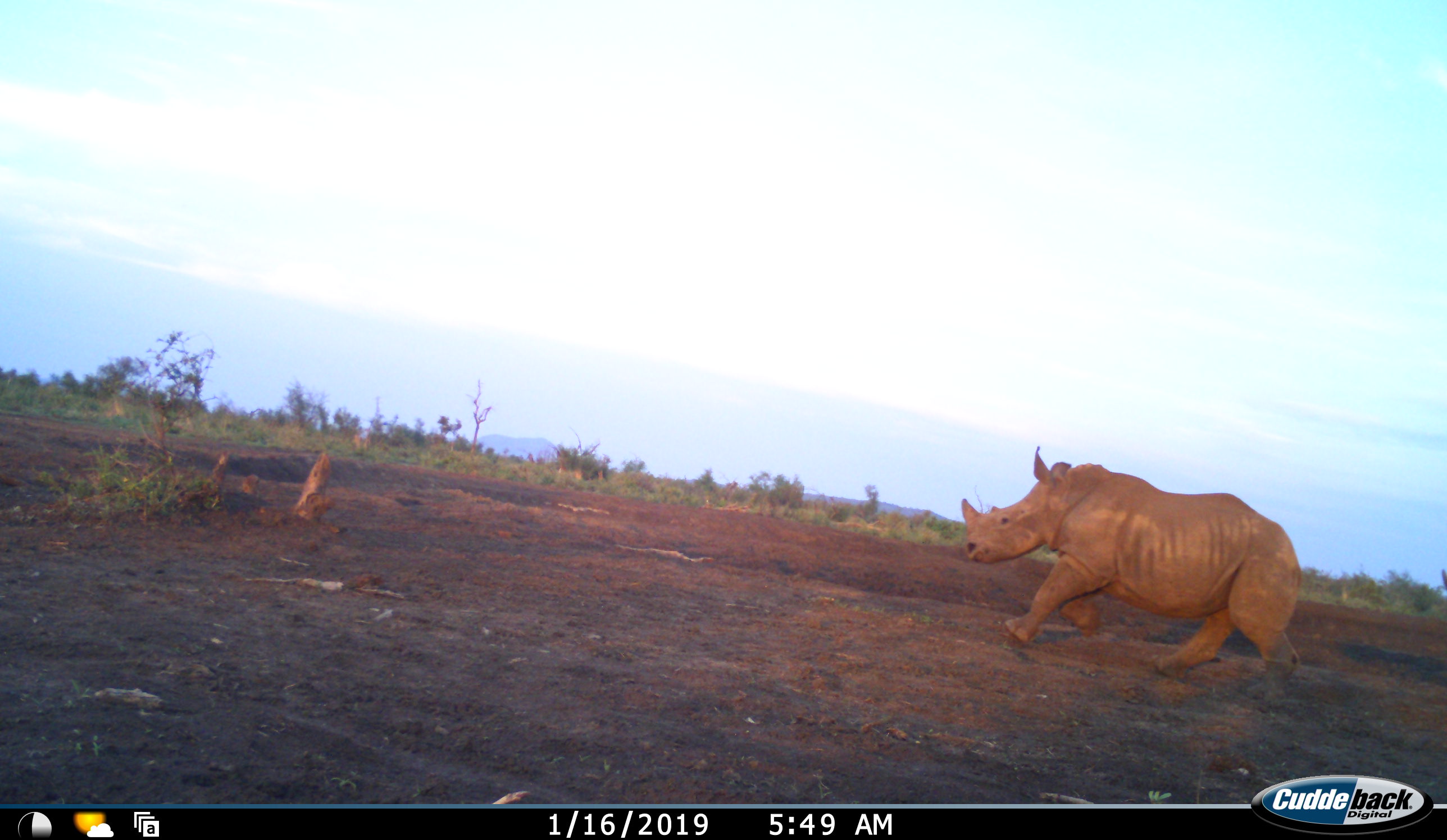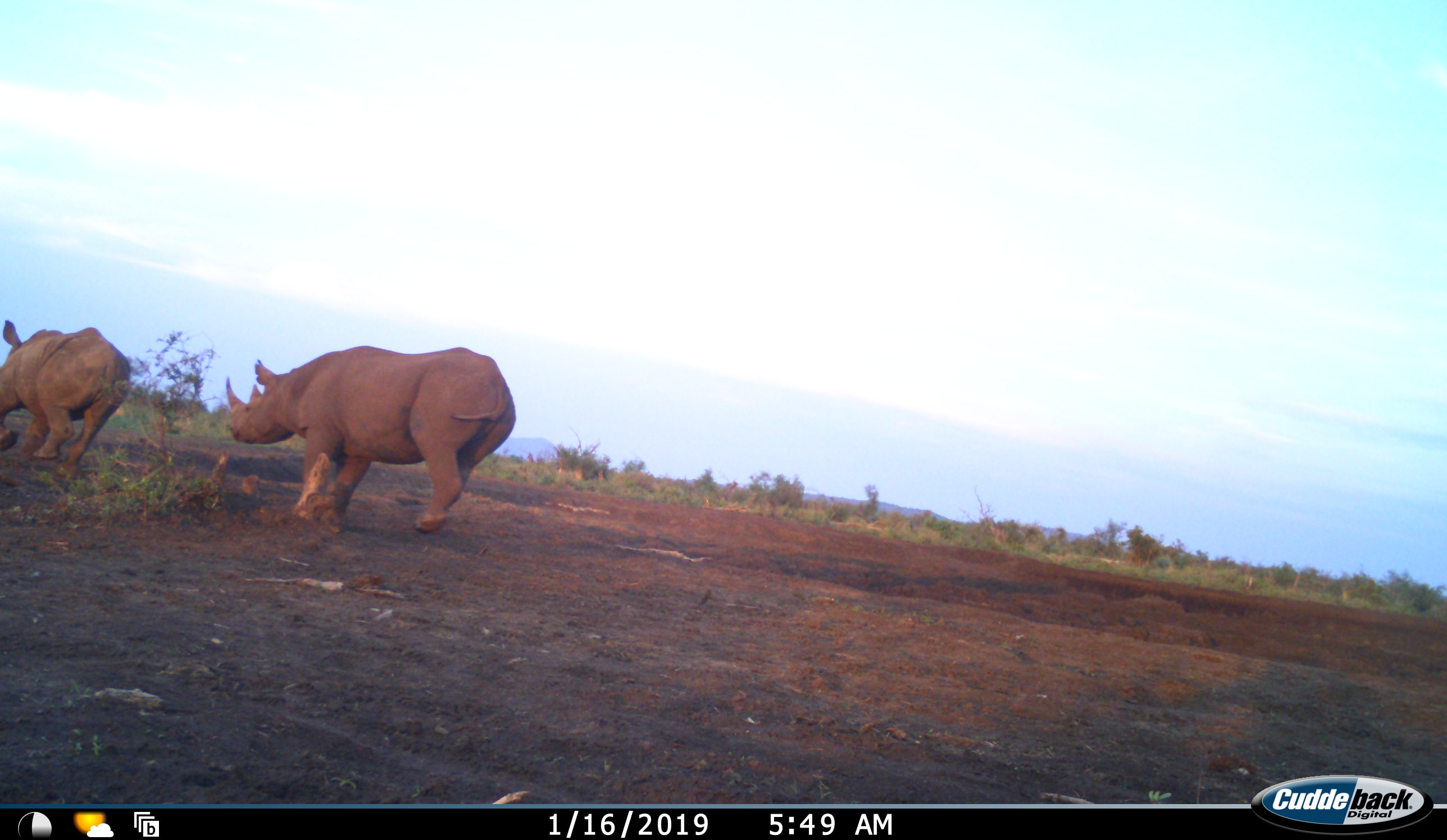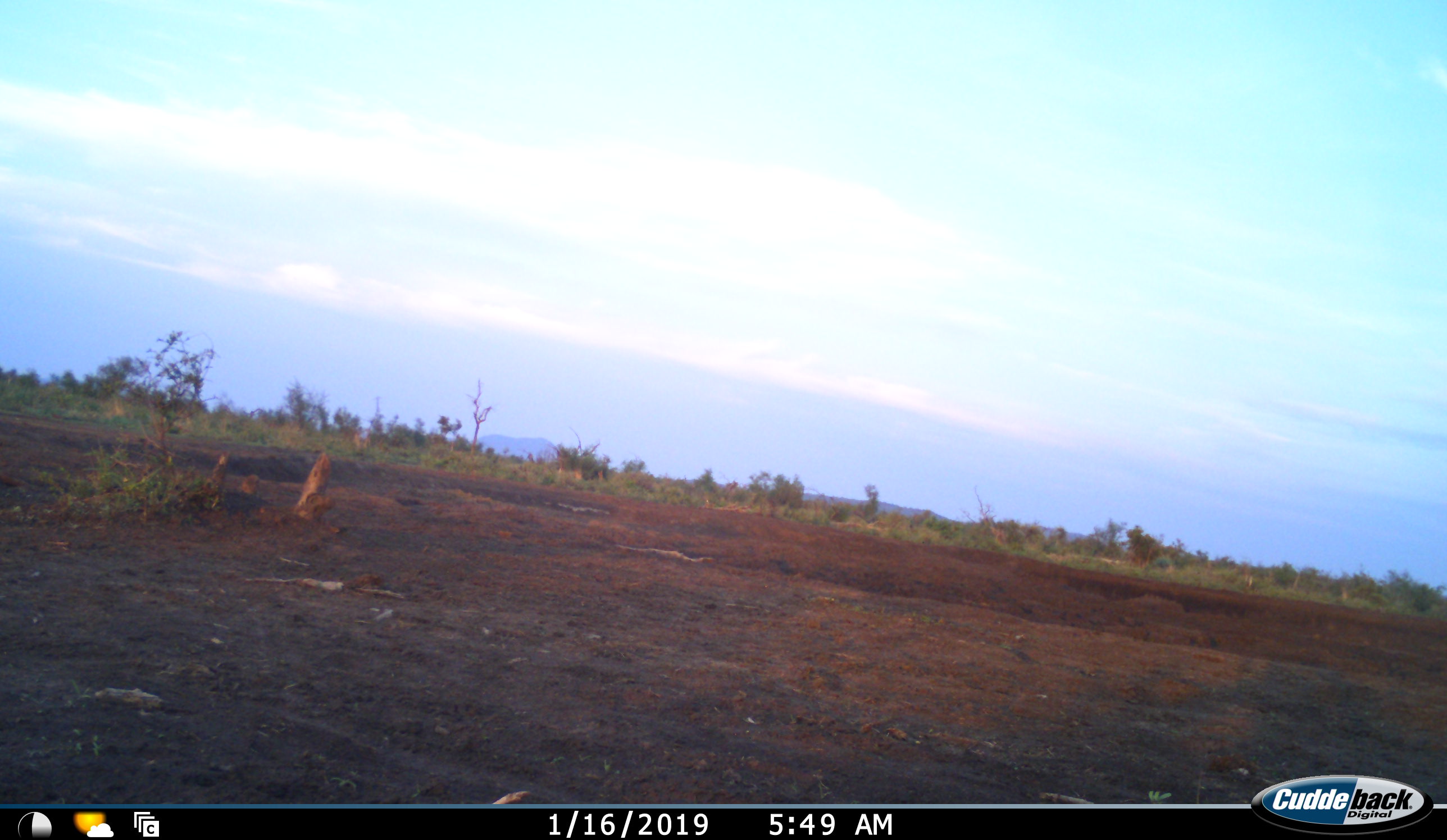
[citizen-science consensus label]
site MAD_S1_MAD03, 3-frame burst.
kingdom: Animalia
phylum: Chordata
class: Mammalia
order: Perissodactyla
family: Rhinocerotidae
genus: Ceratotherium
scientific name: Ceratotherium simum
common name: white rhinoceros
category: rhinoceroswhite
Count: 2.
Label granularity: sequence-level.